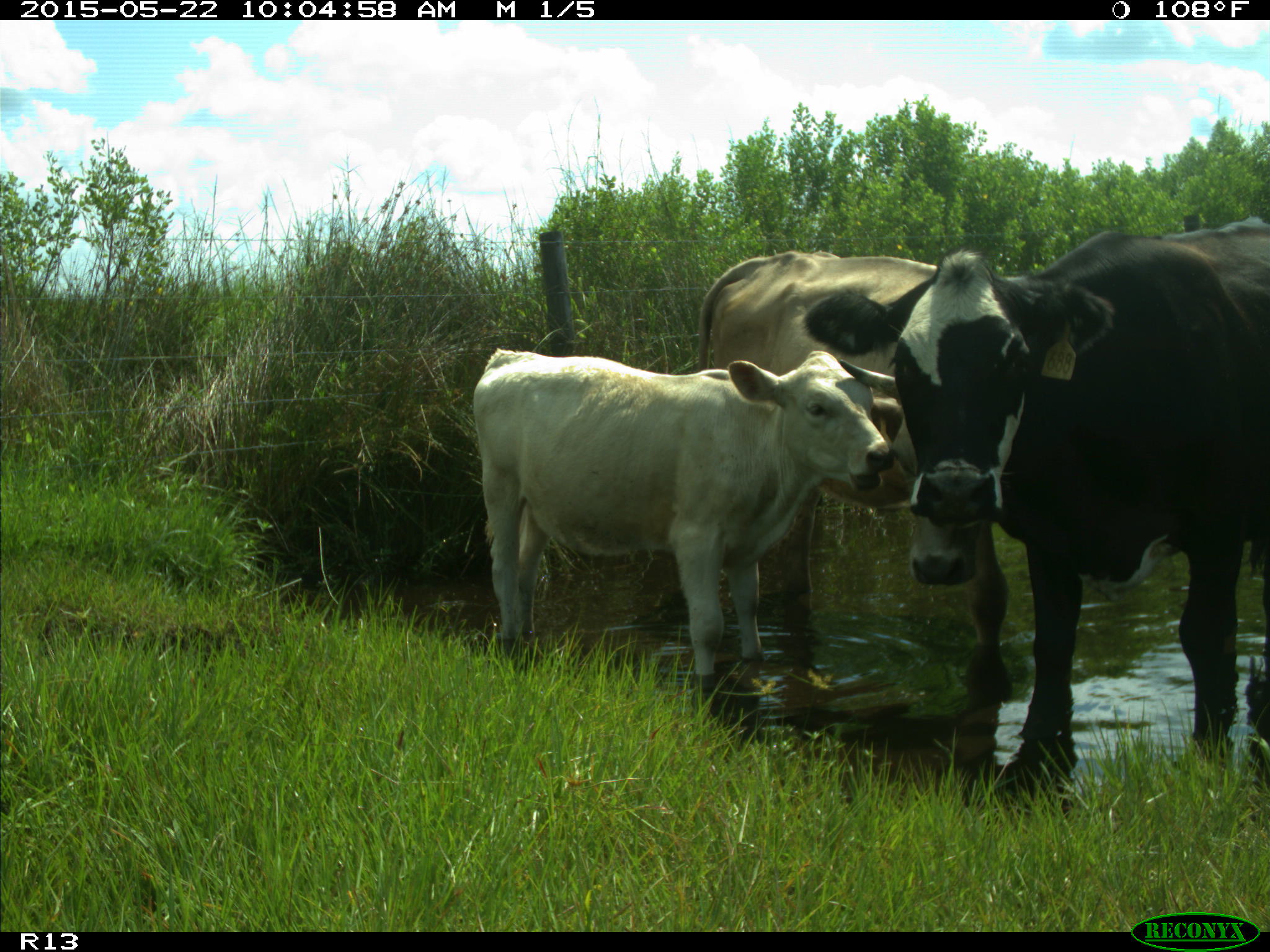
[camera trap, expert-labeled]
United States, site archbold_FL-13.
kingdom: Animalia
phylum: Chordata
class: Mammalia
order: Artiodactyla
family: Bovidae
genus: Bos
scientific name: Bos taurus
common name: domestic cow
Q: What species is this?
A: Bos taurus (domestic cow).